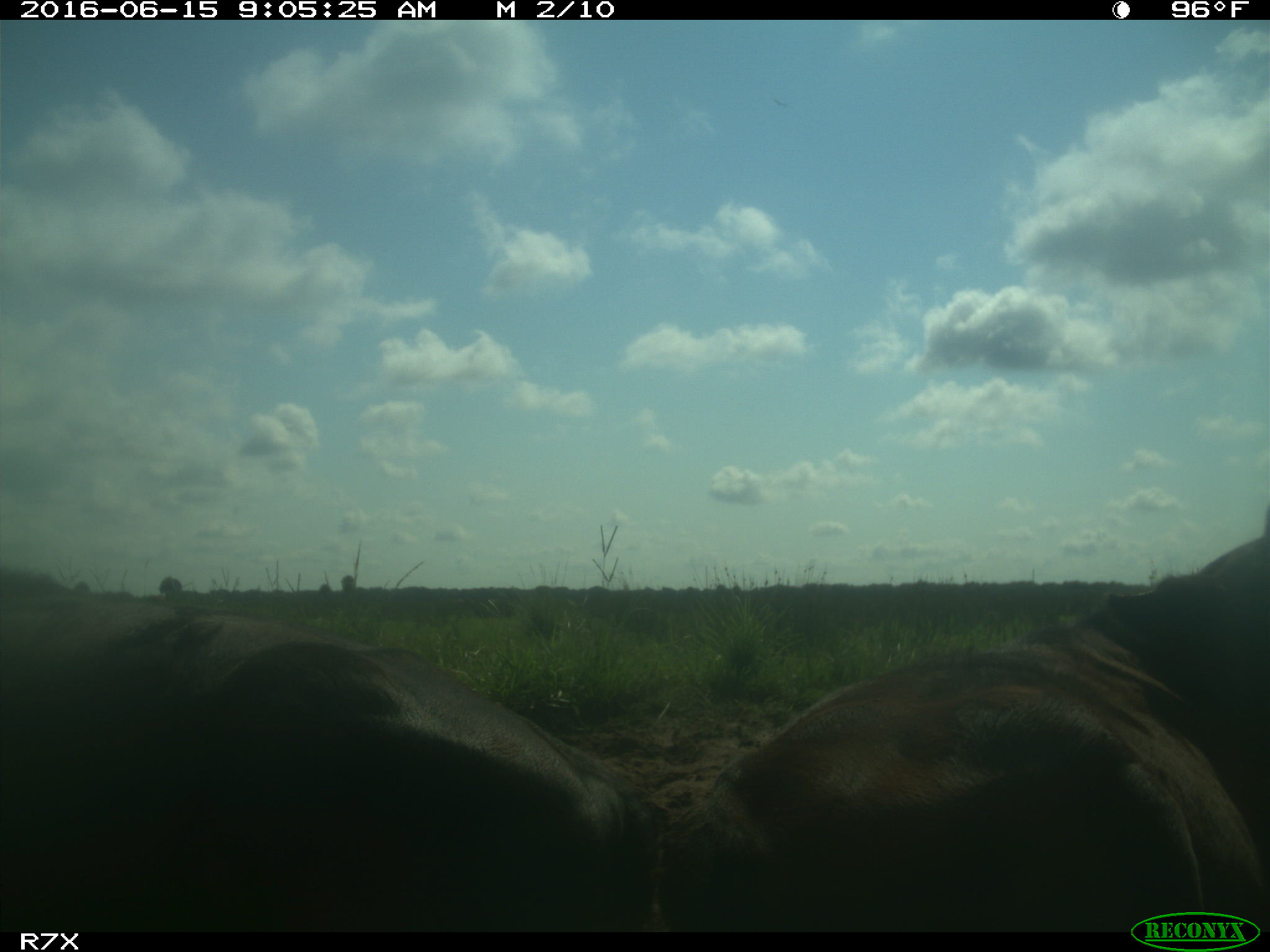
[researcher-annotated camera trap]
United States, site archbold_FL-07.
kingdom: Animalia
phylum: Chordata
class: Mammalia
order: Artiodactyla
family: Bovidae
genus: Bos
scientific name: Bos taurus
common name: domestic cow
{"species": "Bos taurus (domestic cow)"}